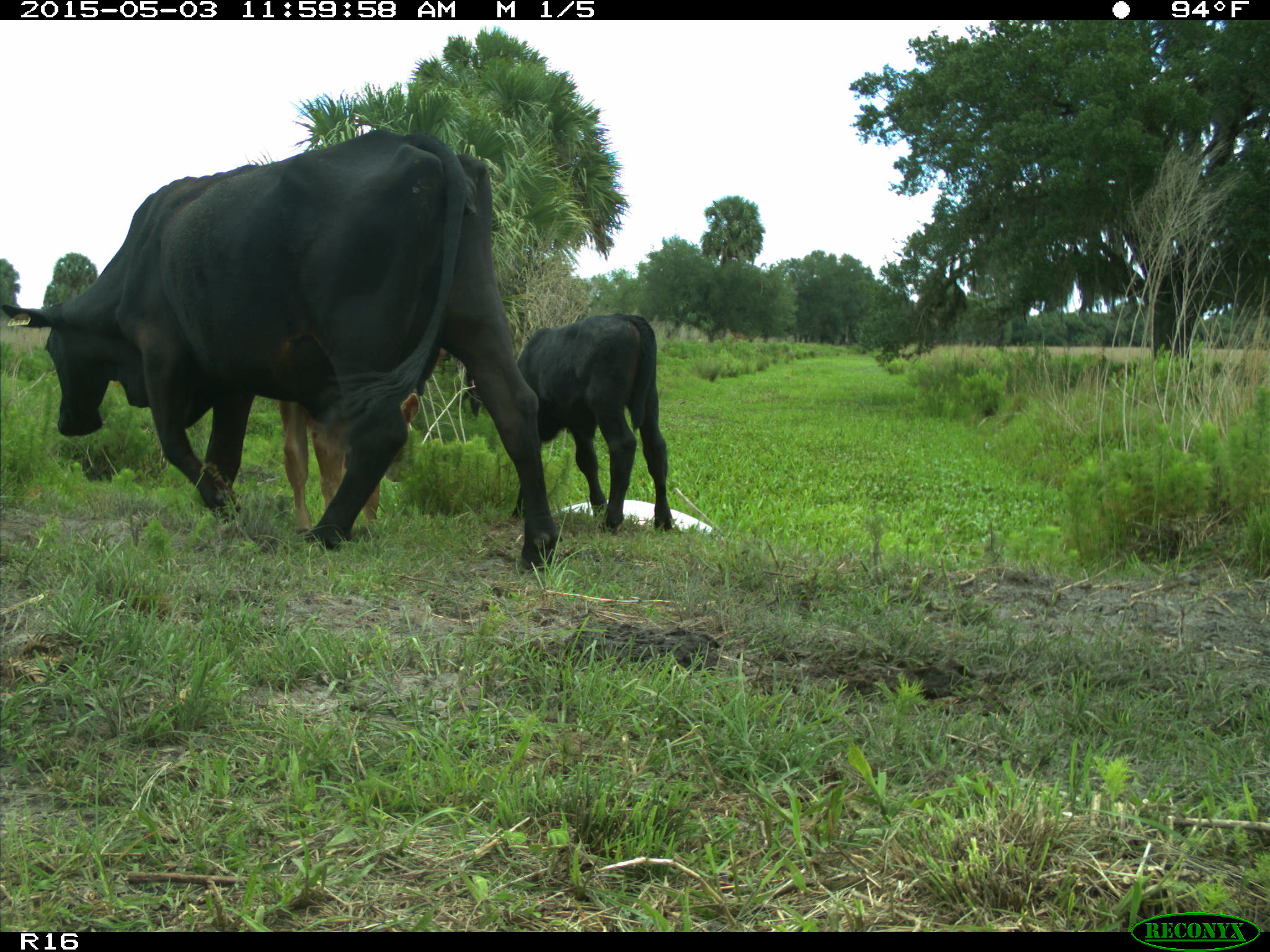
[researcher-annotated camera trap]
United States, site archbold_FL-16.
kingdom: Animalia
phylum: Chordata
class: Mammalia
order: Artiodactyla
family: Bovidae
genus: Bos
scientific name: Bos taurus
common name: domestic cow